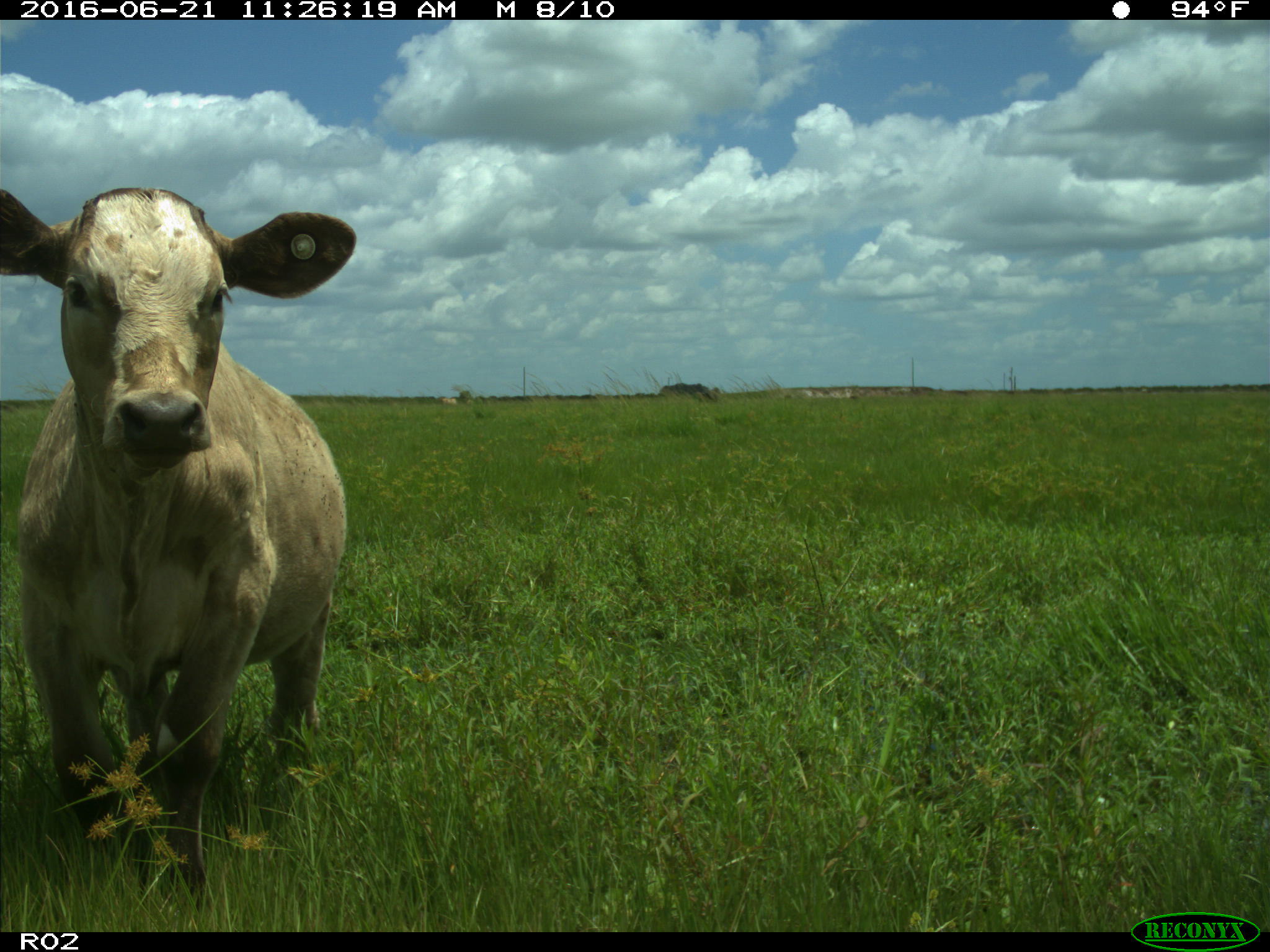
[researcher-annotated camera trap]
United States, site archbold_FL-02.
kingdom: Animalia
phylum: Chordata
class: Mammalia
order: Artiodactyla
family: Bovidae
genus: Bos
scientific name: Bos taurus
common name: domestic cow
Bos taurus (domestic cow).